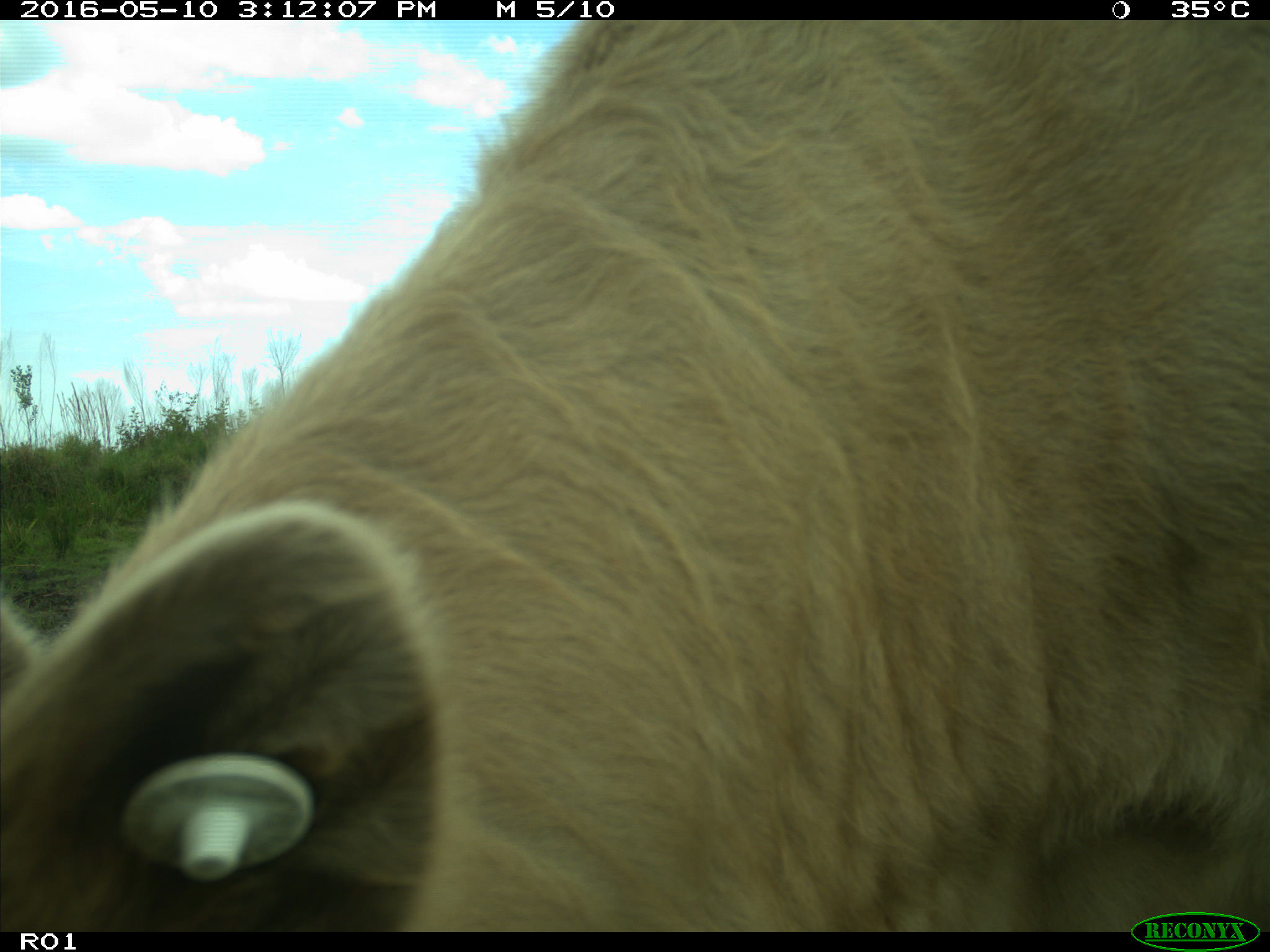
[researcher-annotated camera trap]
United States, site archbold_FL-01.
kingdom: Animalia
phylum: Chordata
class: Mammalia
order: Artiodactyla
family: Bovidae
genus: Bos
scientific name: Bos taurus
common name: domestic cow